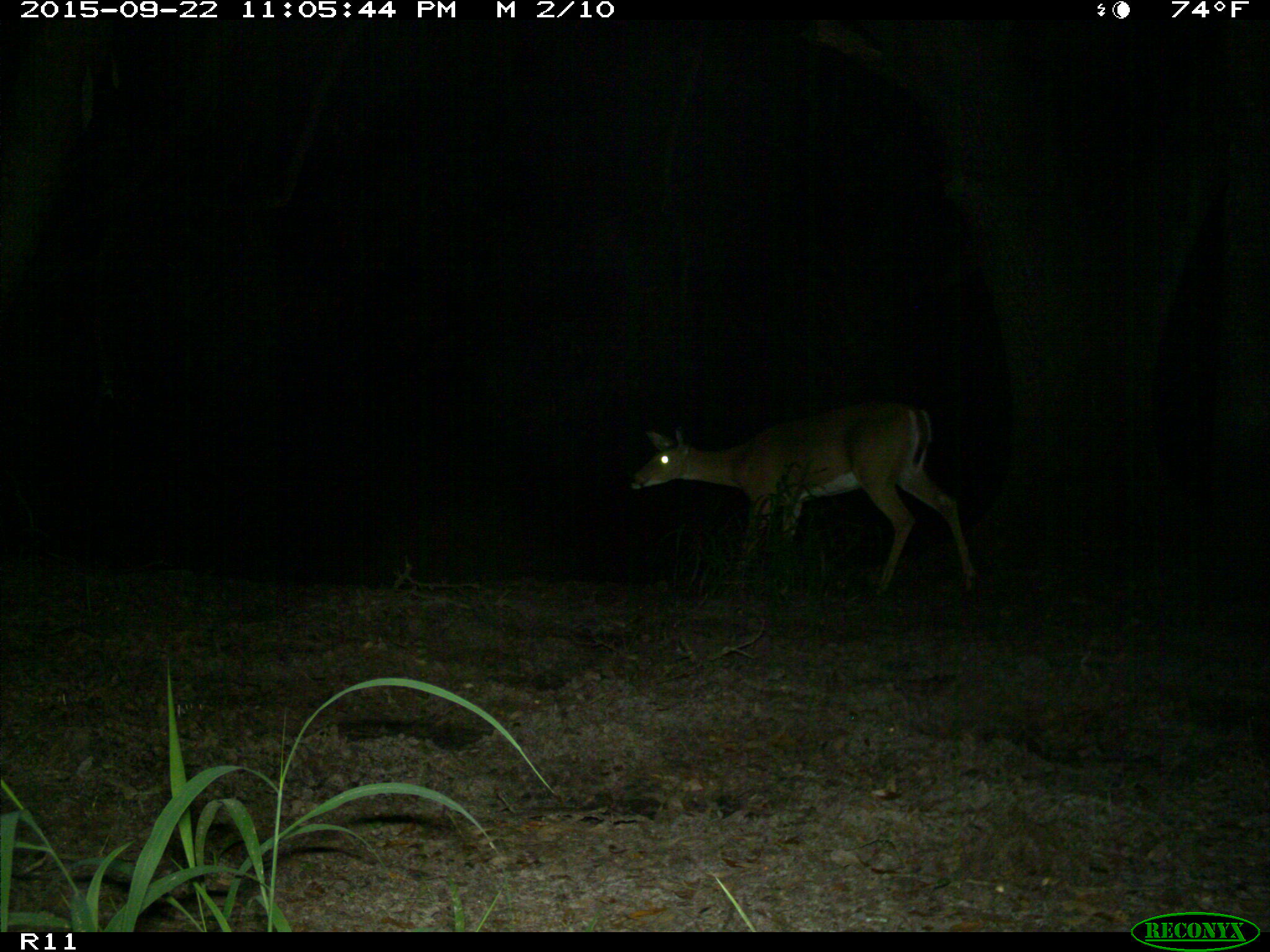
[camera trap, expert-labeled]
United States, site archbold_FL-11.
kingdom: Animalia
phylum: Chordata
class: Mammalia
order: Artiodactyla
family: Cervidae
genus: Odocoileus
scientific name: Odocoileus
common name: deer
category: unidentified deer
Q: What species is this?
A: Unidentified deer (deer) (Odocoileus).